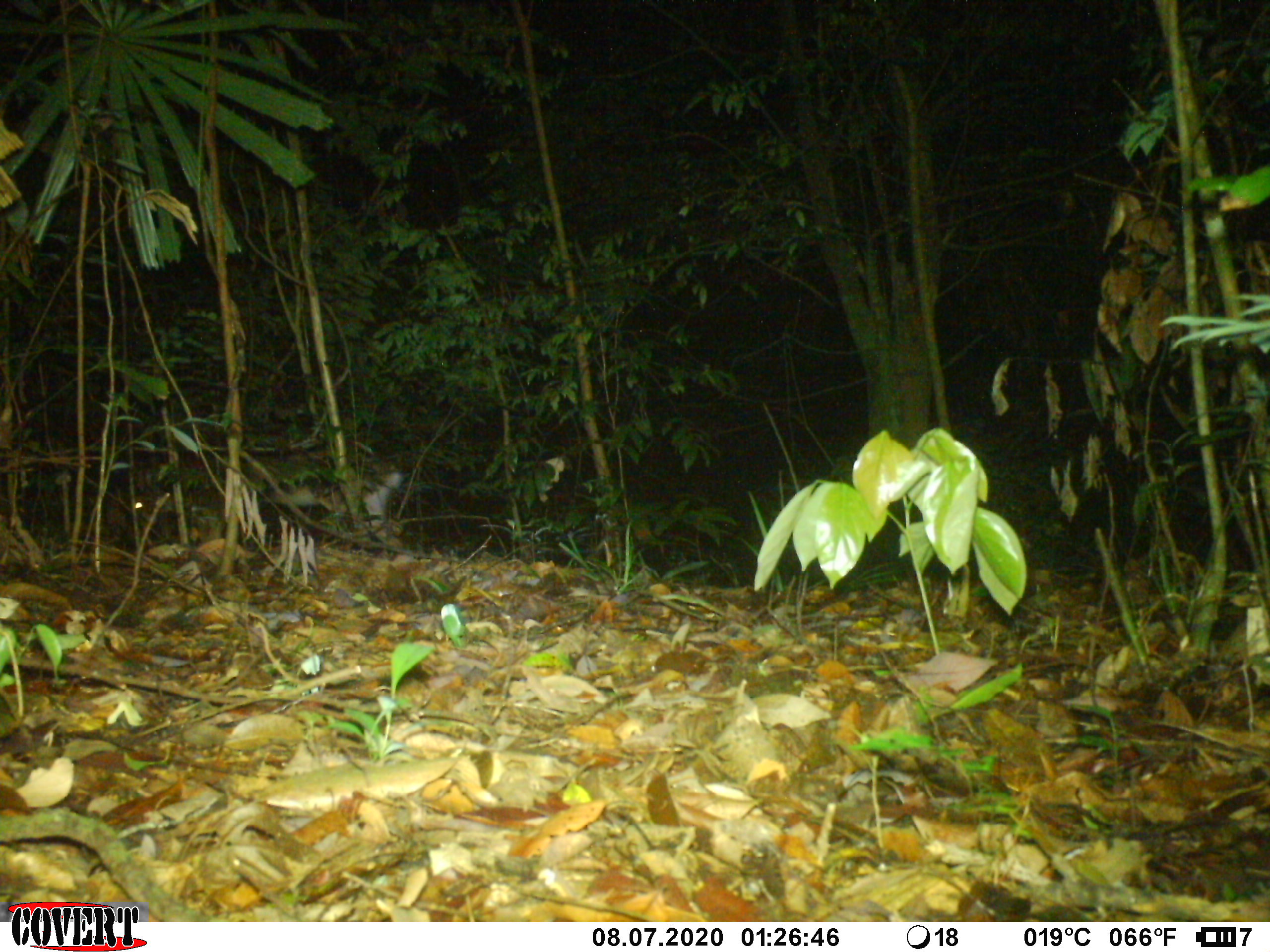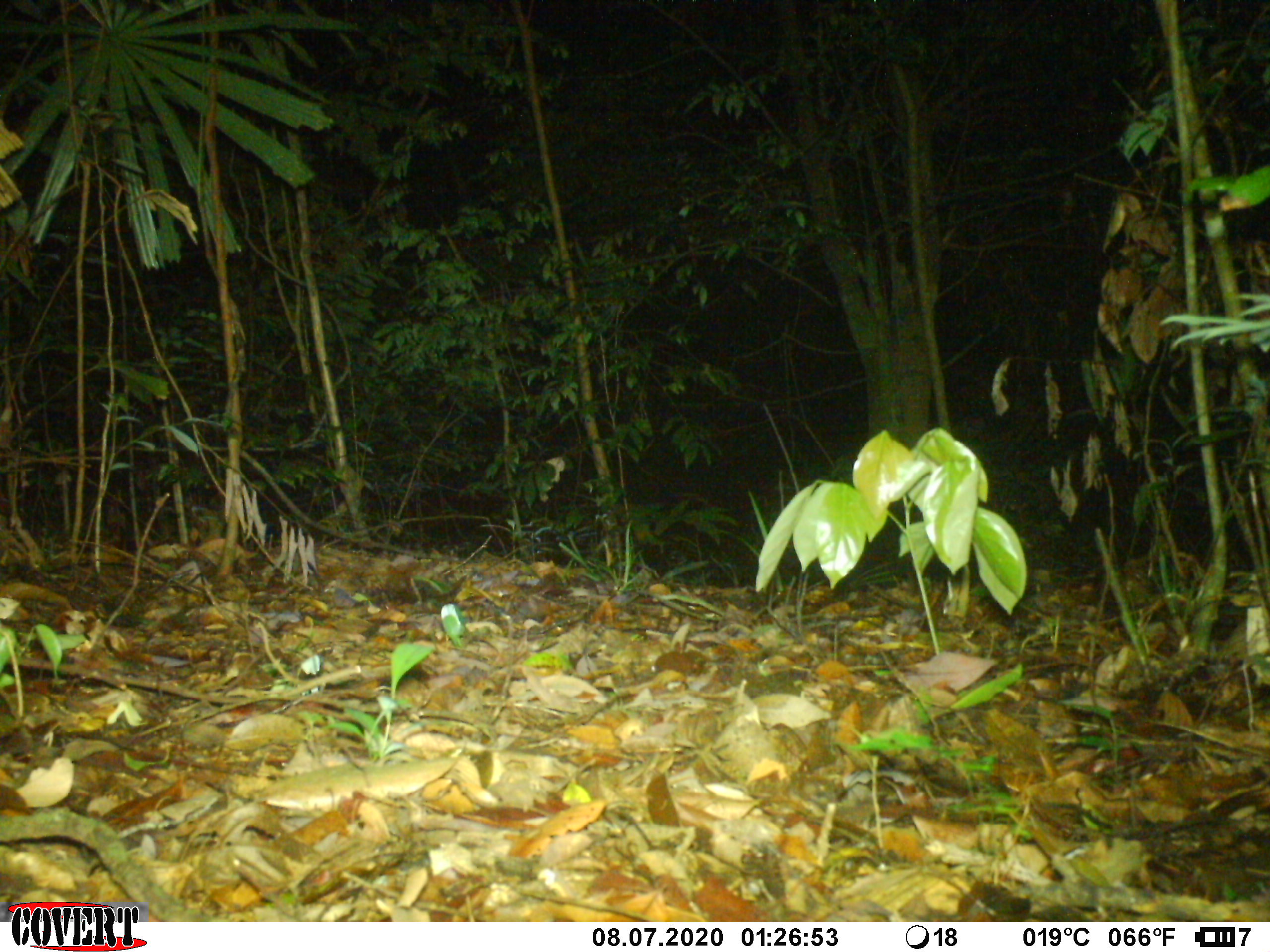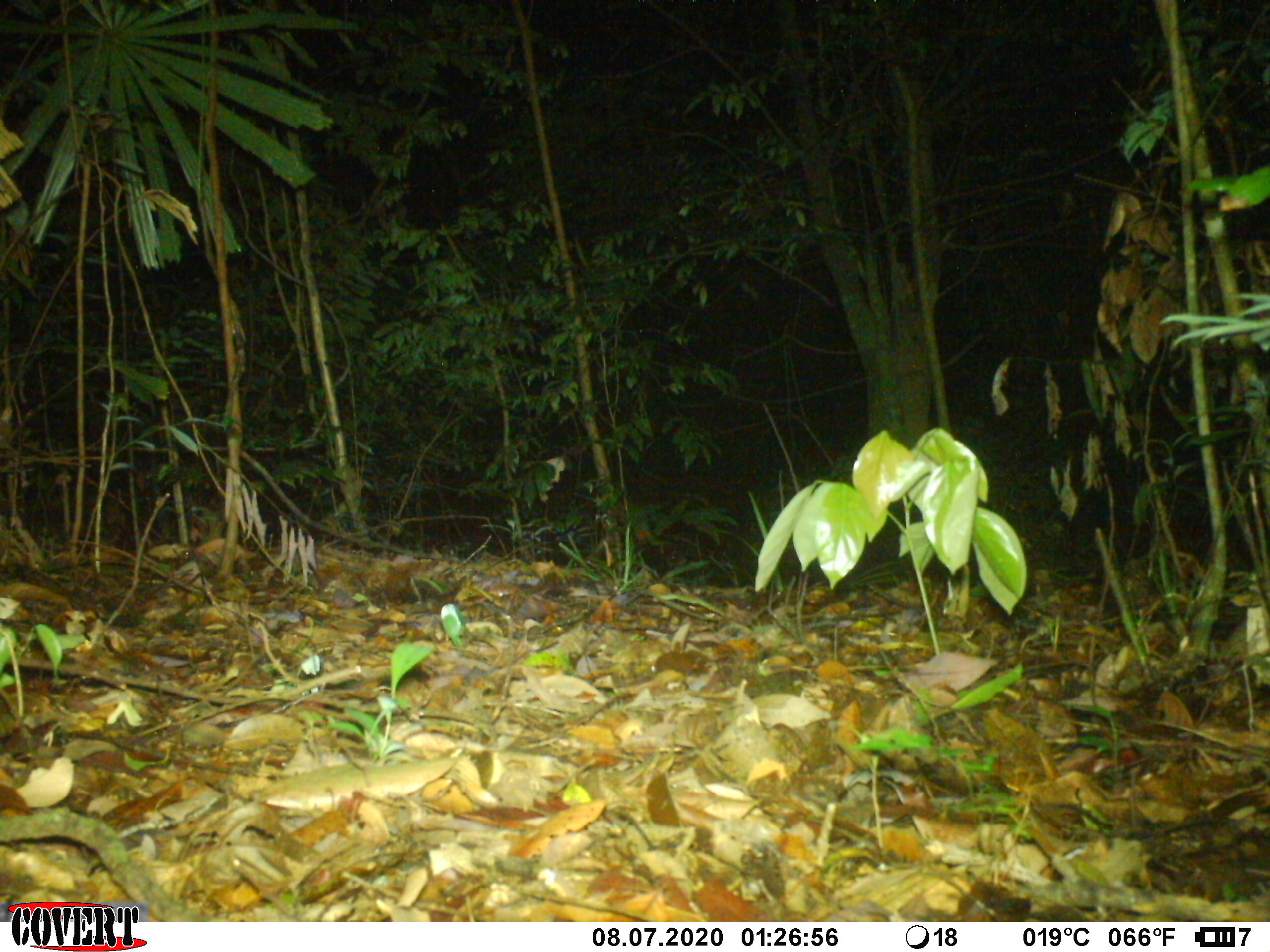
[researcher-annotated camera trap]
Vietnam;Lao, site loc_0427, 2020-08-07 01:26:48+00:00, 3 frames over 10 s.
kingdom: Animalia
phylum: Chordata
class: Mammalia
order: Artiodactyla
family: Cervidae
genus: Muntiacus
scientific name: Muntiacus vuquangensis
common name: large-antlered muntjac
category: large antlered muntjac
Large antlered muntjac (large-antlered muntjac) (Muntiacus vuquangensis). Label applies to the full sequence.